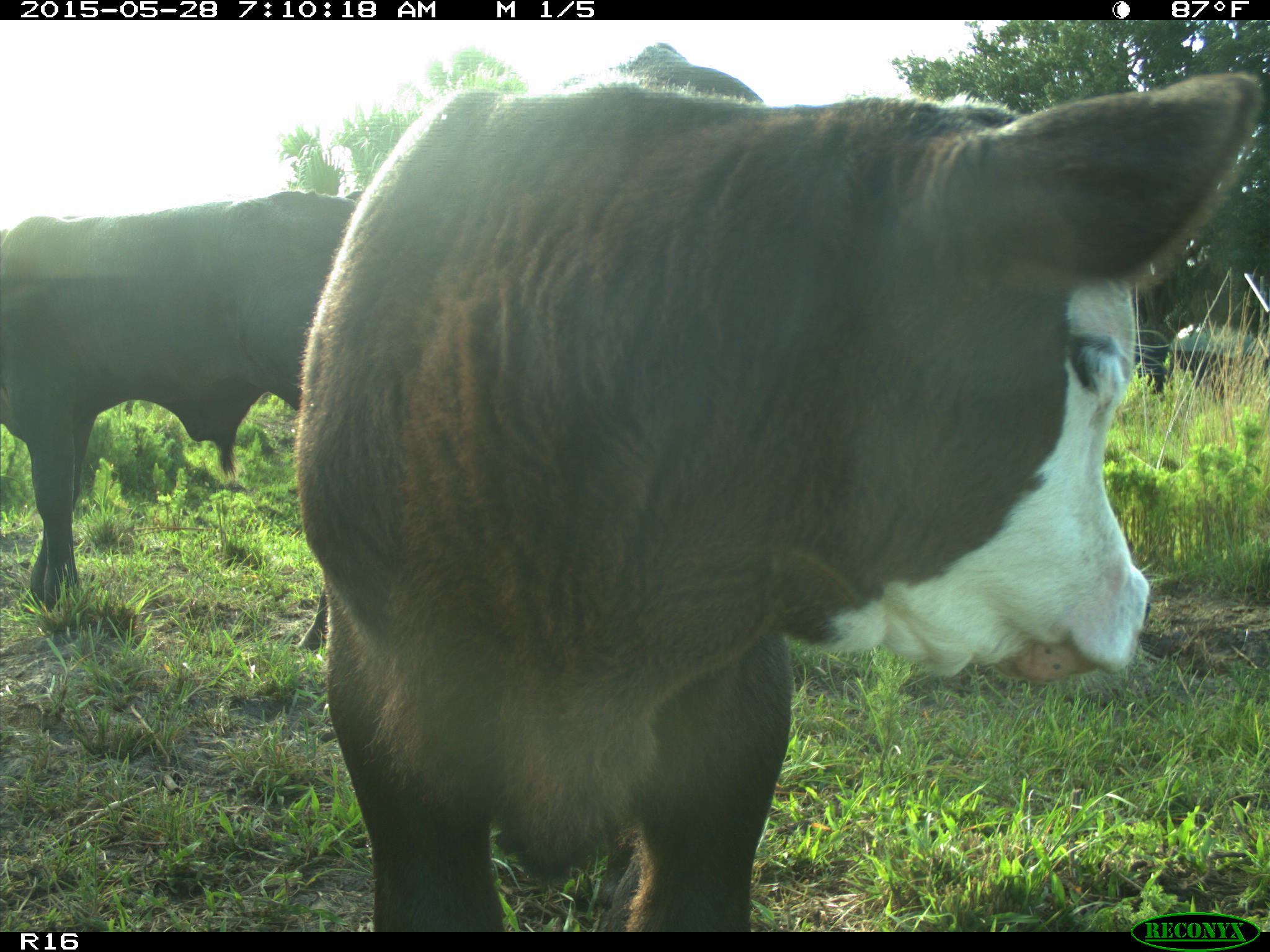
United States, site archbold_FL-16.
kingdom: Animalia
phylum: Chordata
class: Mammalia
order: Artiodactyla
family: Bovidae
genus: Bos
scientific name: Bos taurus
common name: domestic cow